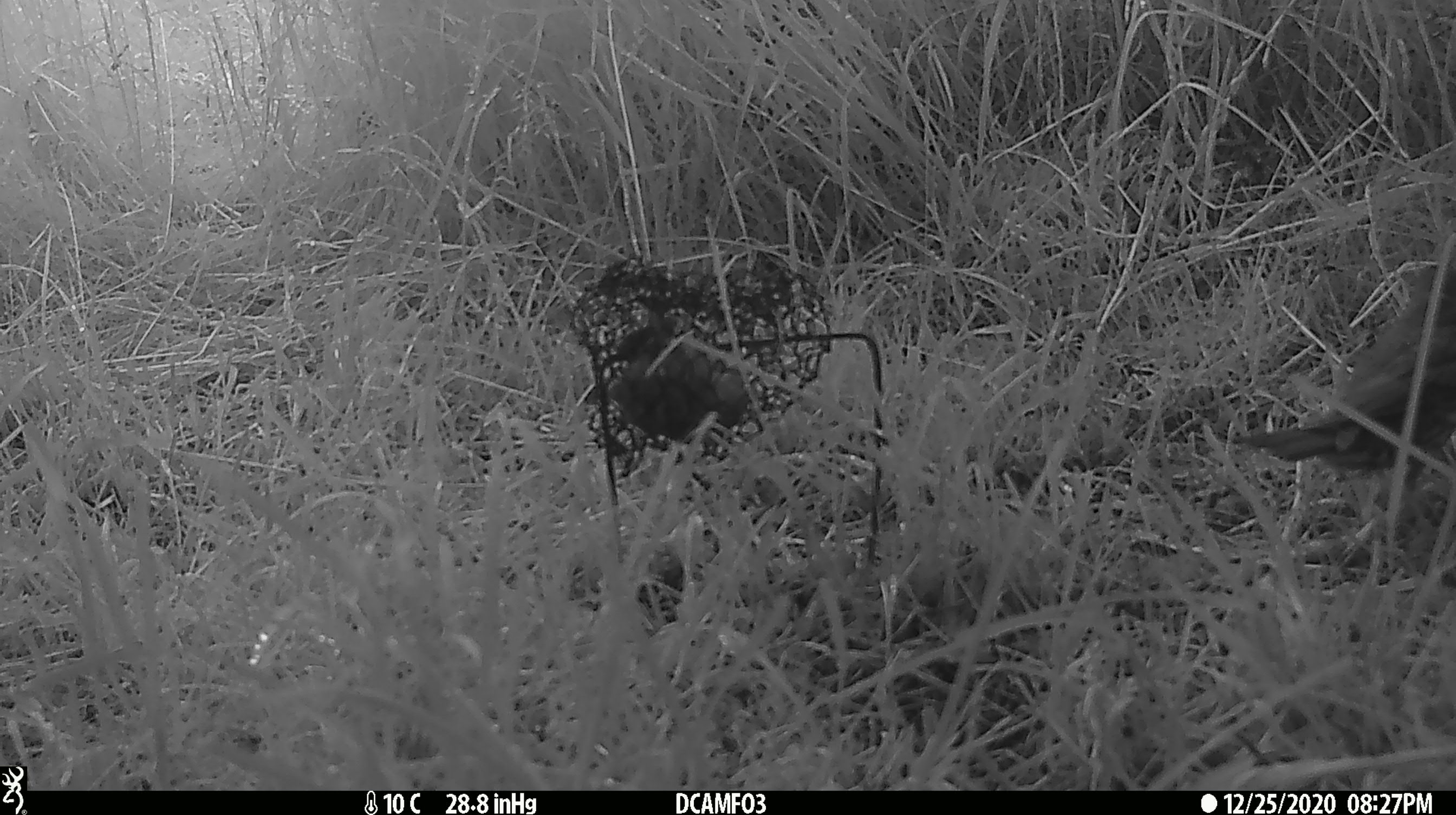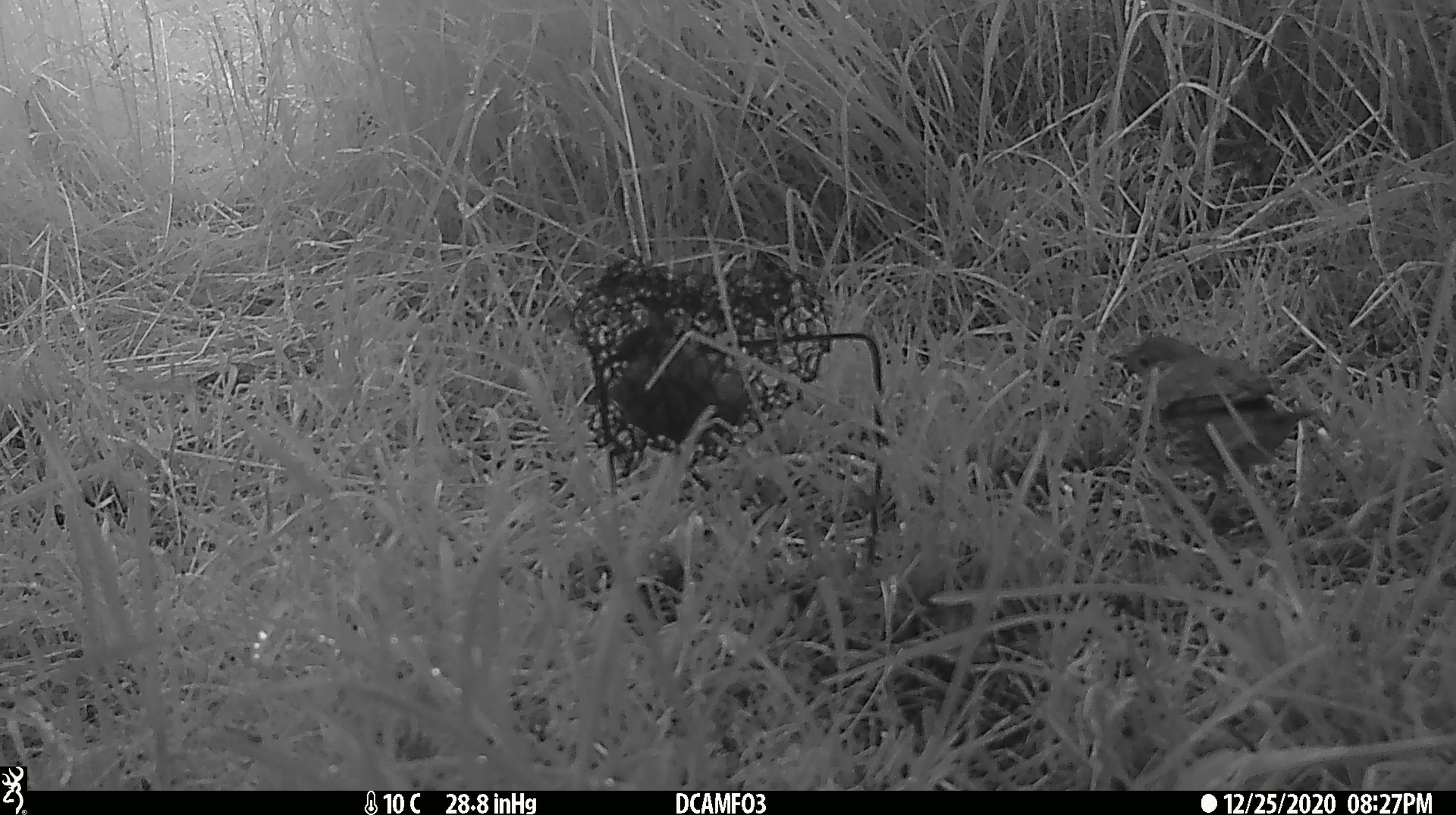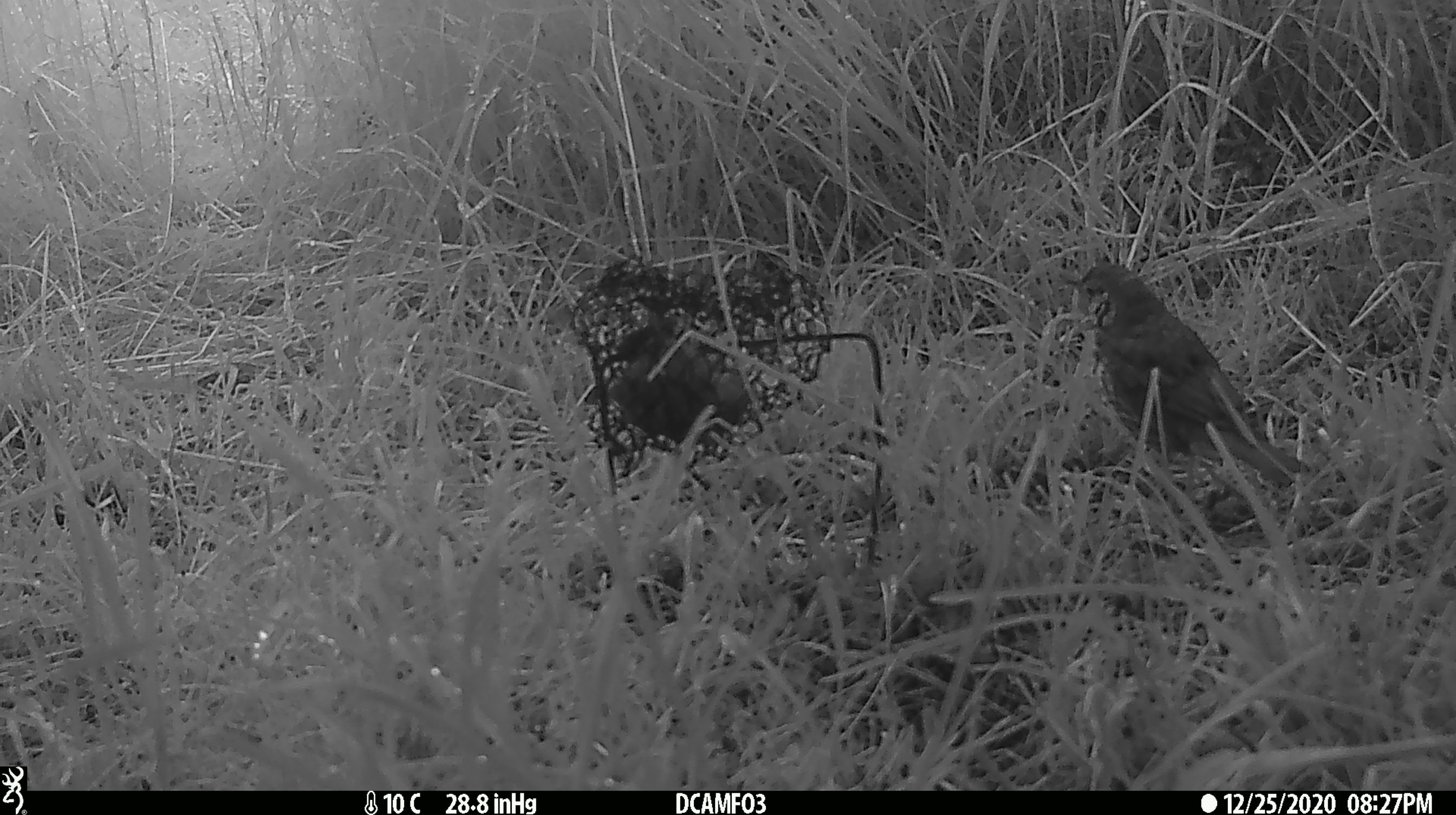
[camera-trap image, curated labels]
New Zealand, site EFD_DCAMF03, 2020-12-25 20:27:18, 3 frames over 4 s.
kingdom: Animalia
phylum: Chordata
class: Aves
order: Passeriformes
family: Turdidae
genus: Turdus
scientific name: Turdus merula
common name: eurasian blackbird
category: blackbird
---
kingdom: Animalia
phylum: Chordata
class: Aves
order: Passeriformes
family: Turdidae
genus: Turdus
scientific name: Turdus philomelos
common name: song thrush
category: thrush